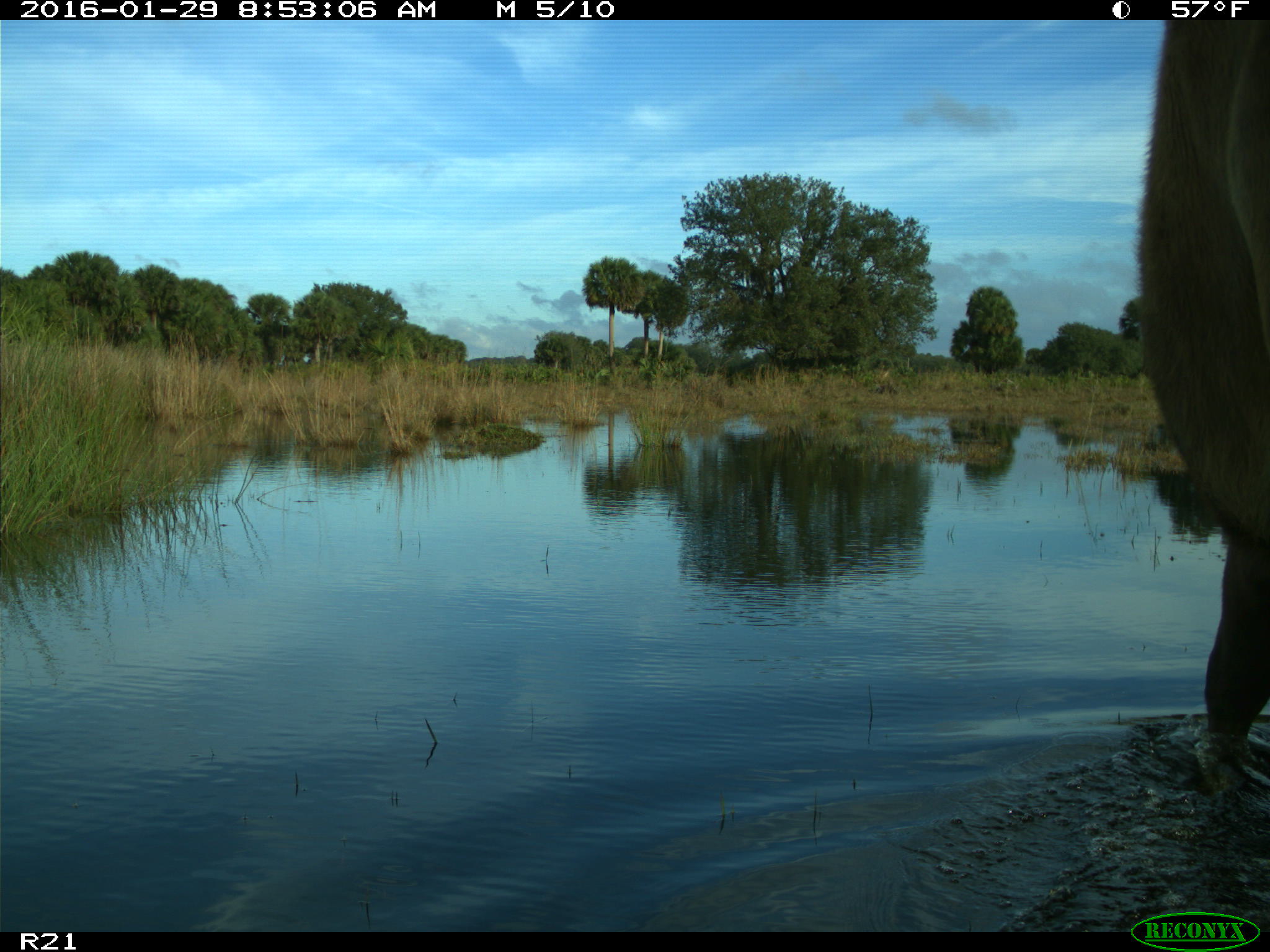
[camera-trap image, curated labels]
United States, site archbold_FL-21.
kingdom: Animalia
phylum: Chordata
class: Mammalia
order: Artiodactyla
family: Bovidae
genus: Bos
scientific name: Bos taurus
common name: domestic cow